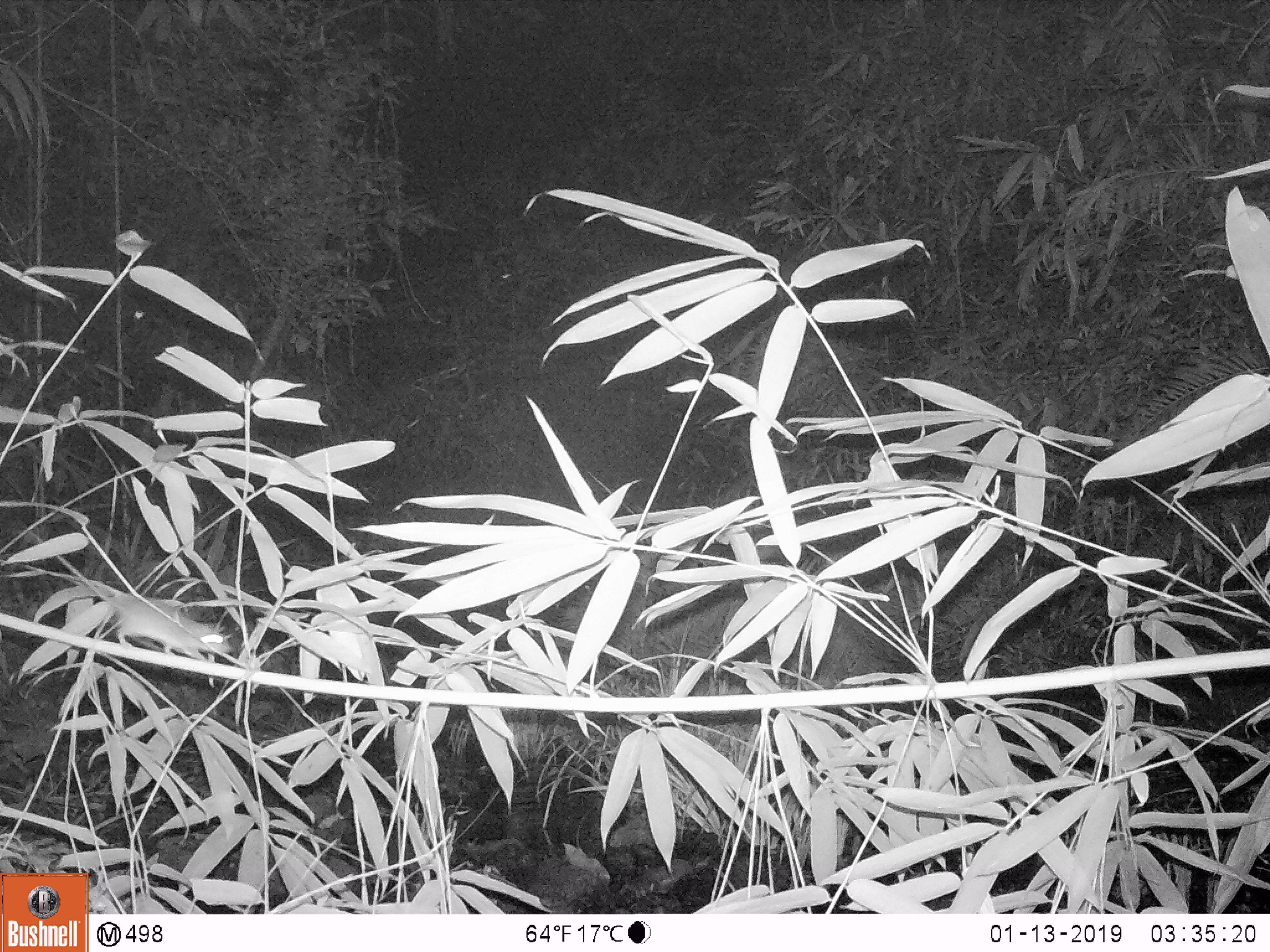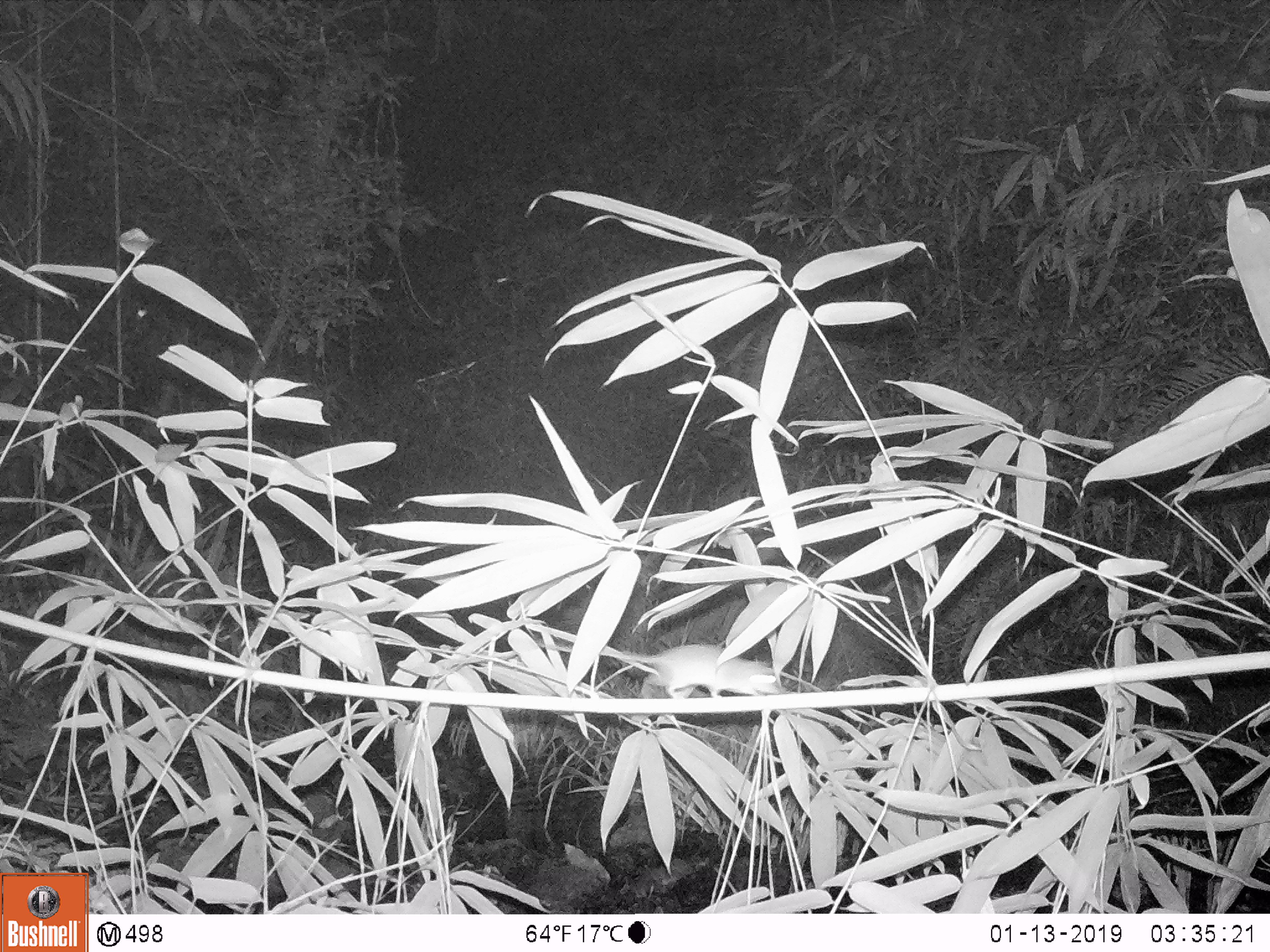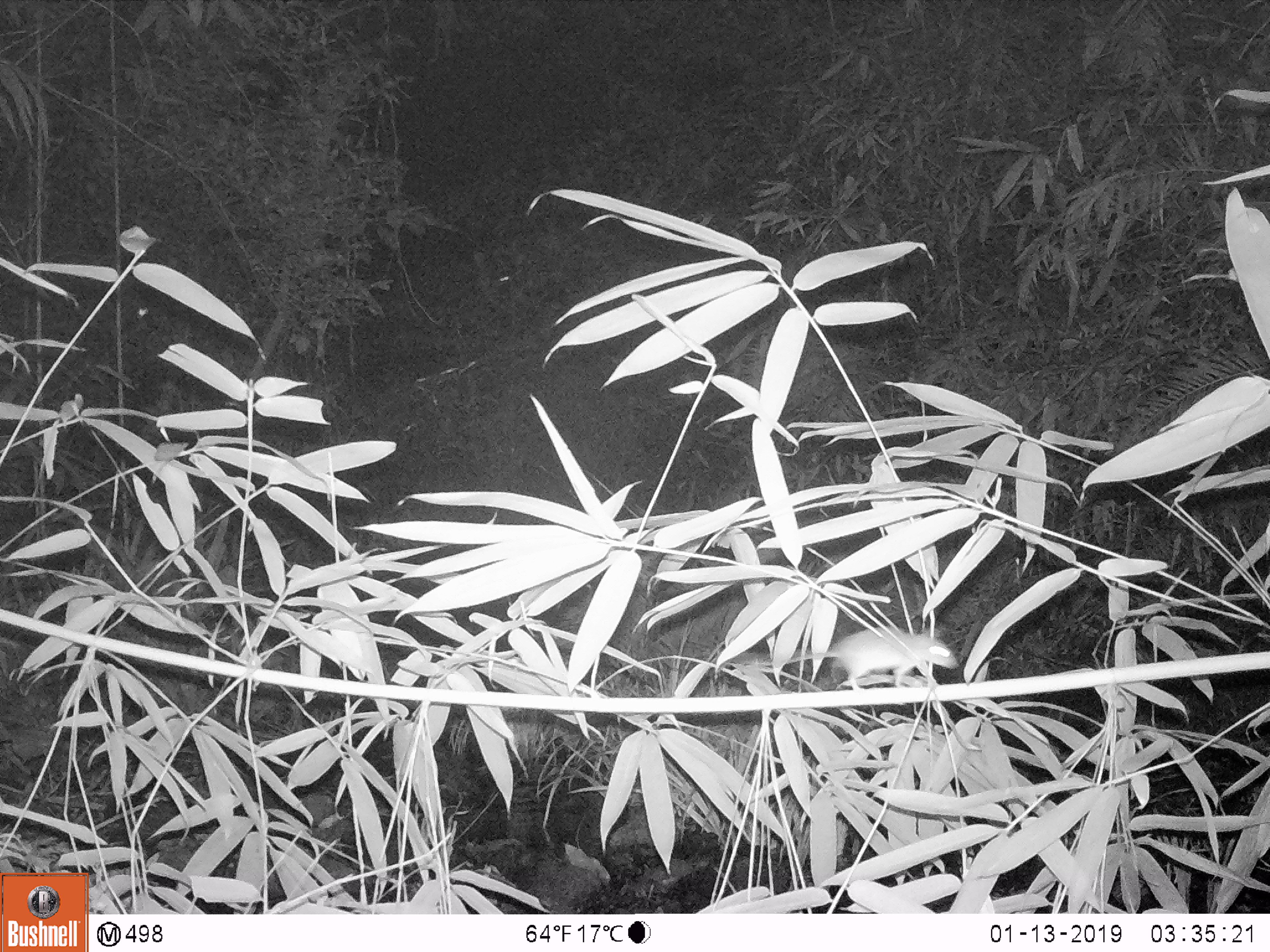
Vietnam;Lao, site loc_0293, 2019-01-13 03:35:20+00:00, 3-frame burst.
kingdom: Animalia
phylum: Chordata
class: Mammalia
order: Rodentia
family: Muridae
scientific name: Muridae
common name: old-world mice and rats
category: unidentified murid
Unidentified murid (old-world mice and rats) (Muridae). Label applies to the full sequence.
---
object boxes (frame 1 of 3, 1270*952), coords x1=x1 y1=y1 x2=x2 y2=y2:
unidentified murid: x1=28 y1=529 x2=232 y2=661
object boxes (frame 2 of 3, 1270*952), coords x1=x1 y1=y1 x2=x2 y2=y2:
unidentified murid: x1=535 y1=641 x2=780 y2=697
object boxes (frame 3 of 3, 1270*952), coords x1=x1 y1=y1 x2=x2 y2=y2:
unidentified murid: x1=742 y1=627 x2=957 y2=688